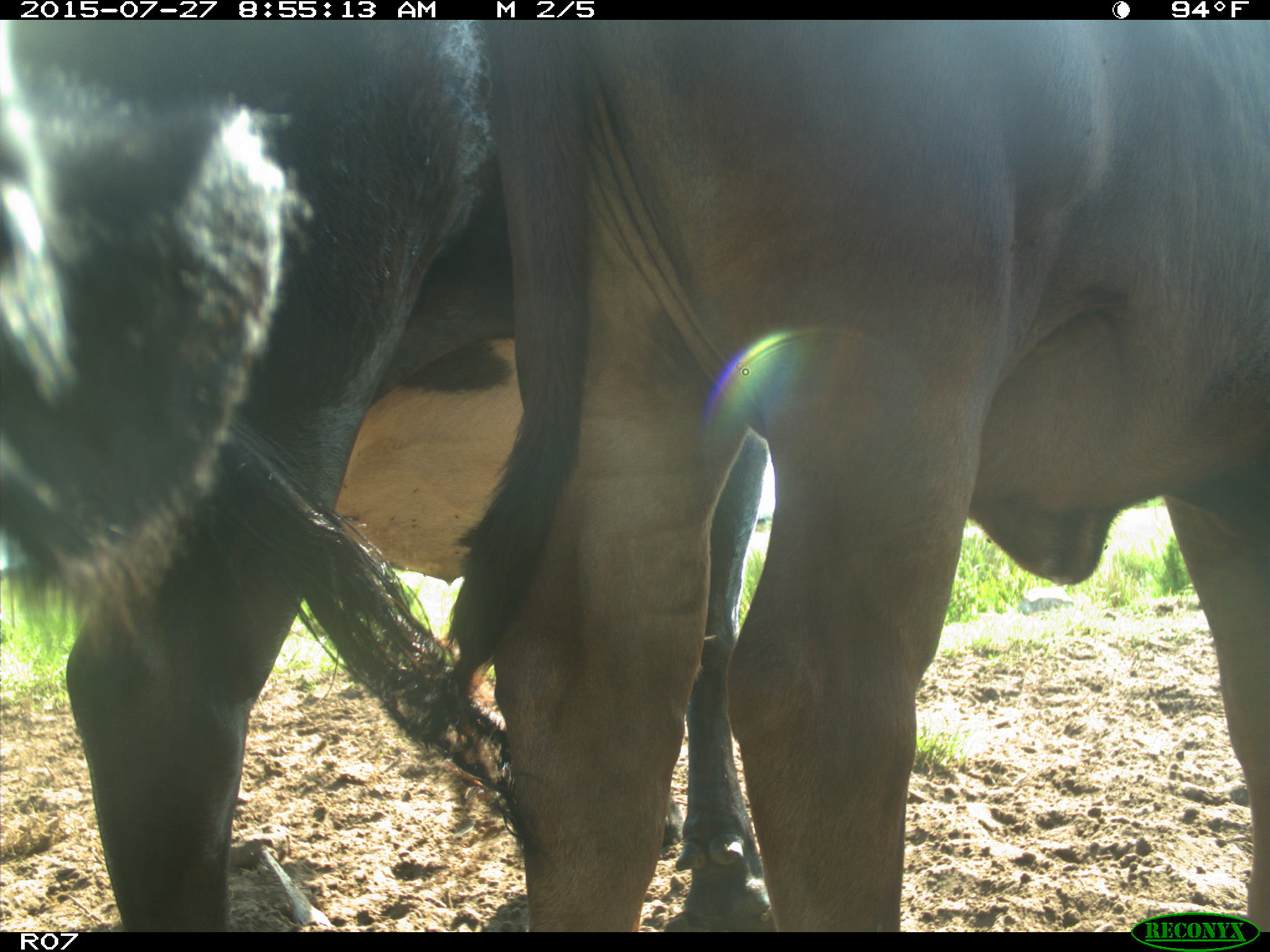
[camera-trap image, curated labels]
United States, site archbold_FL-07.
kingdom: Animalia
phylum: Chordata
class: Mammalia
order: Artiodactyla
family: Bovidae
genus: Bos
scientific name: Bos taurus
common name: domestic cow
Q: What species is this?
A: Bos taurus (domestic cow).